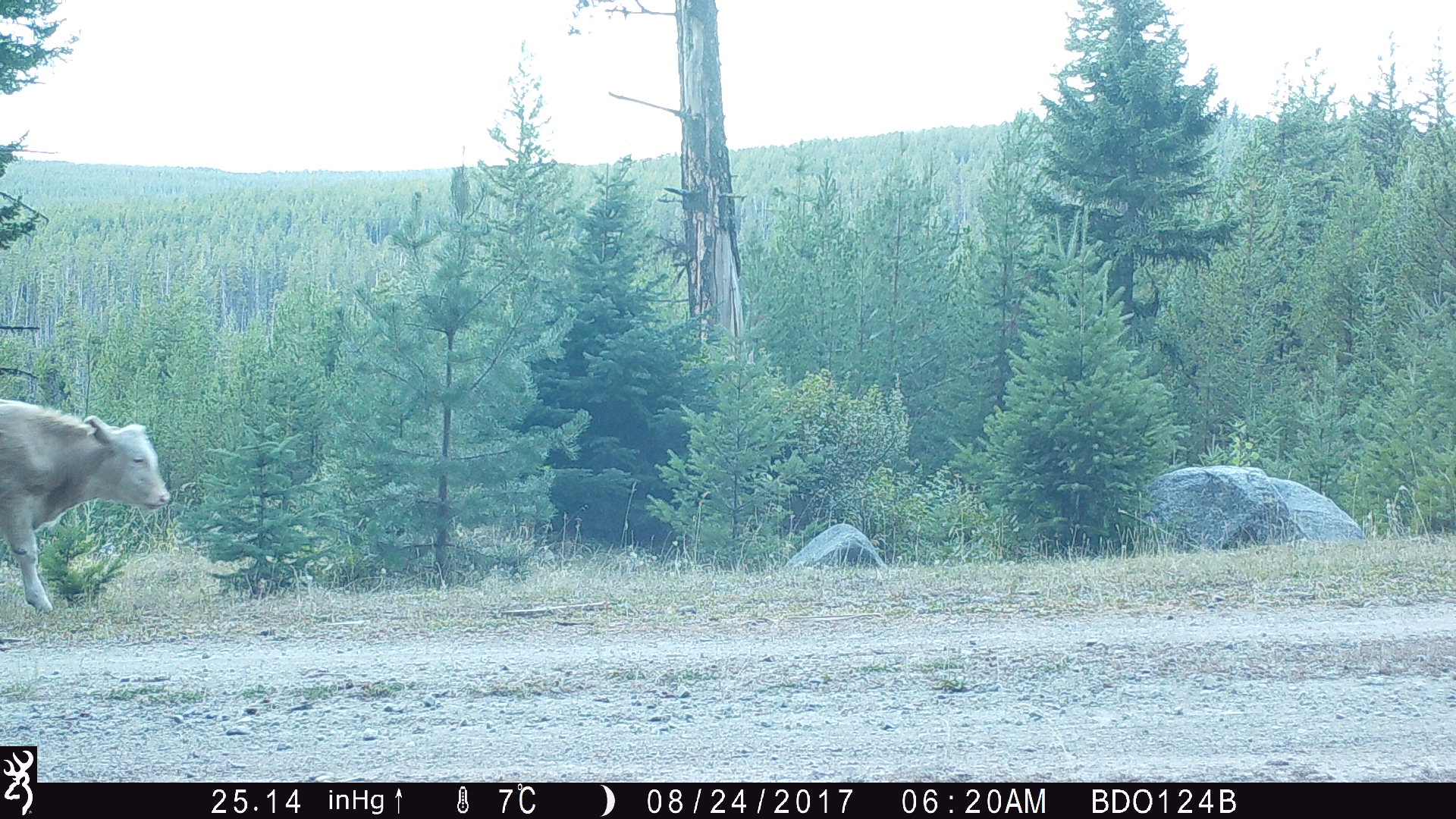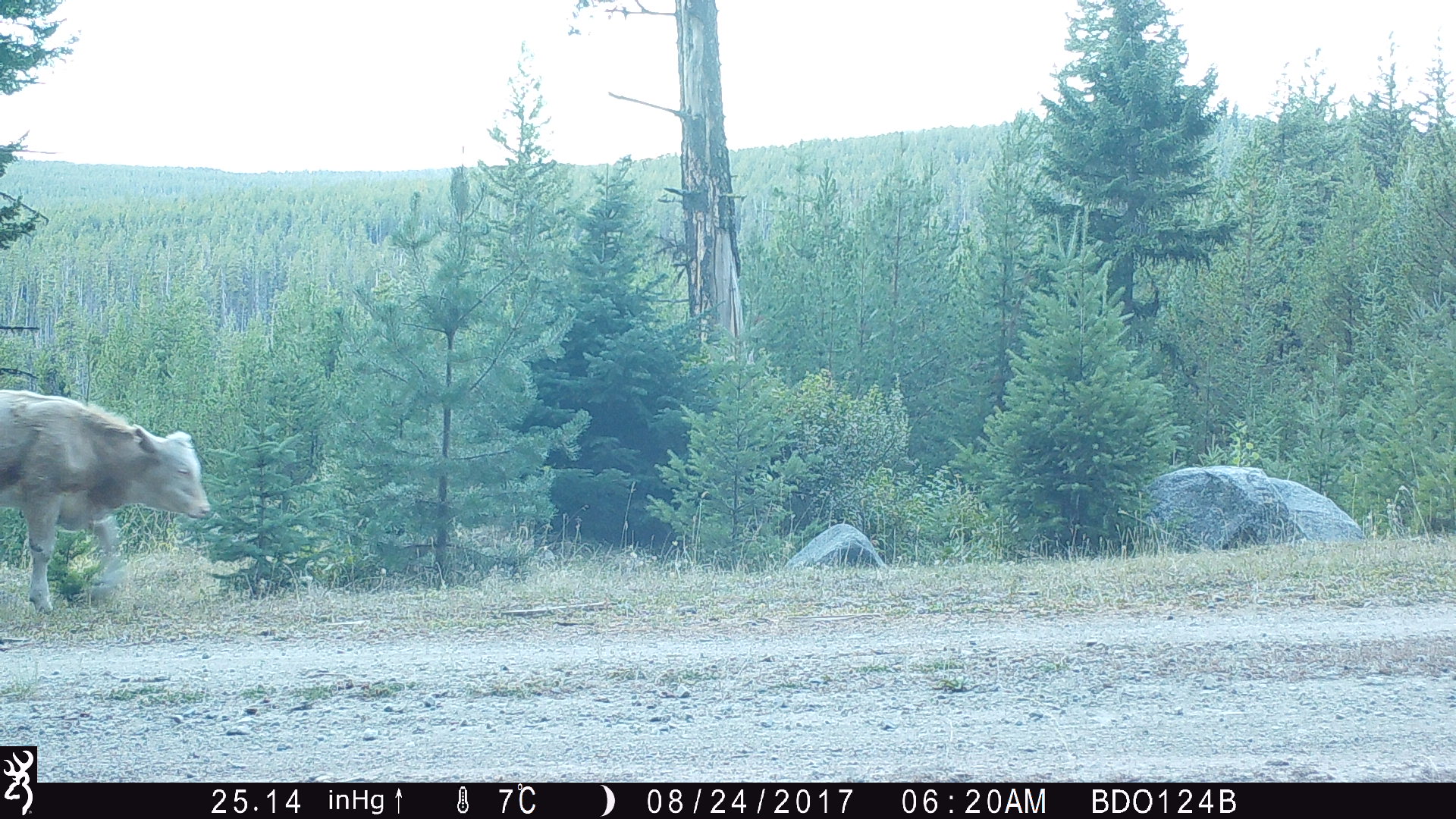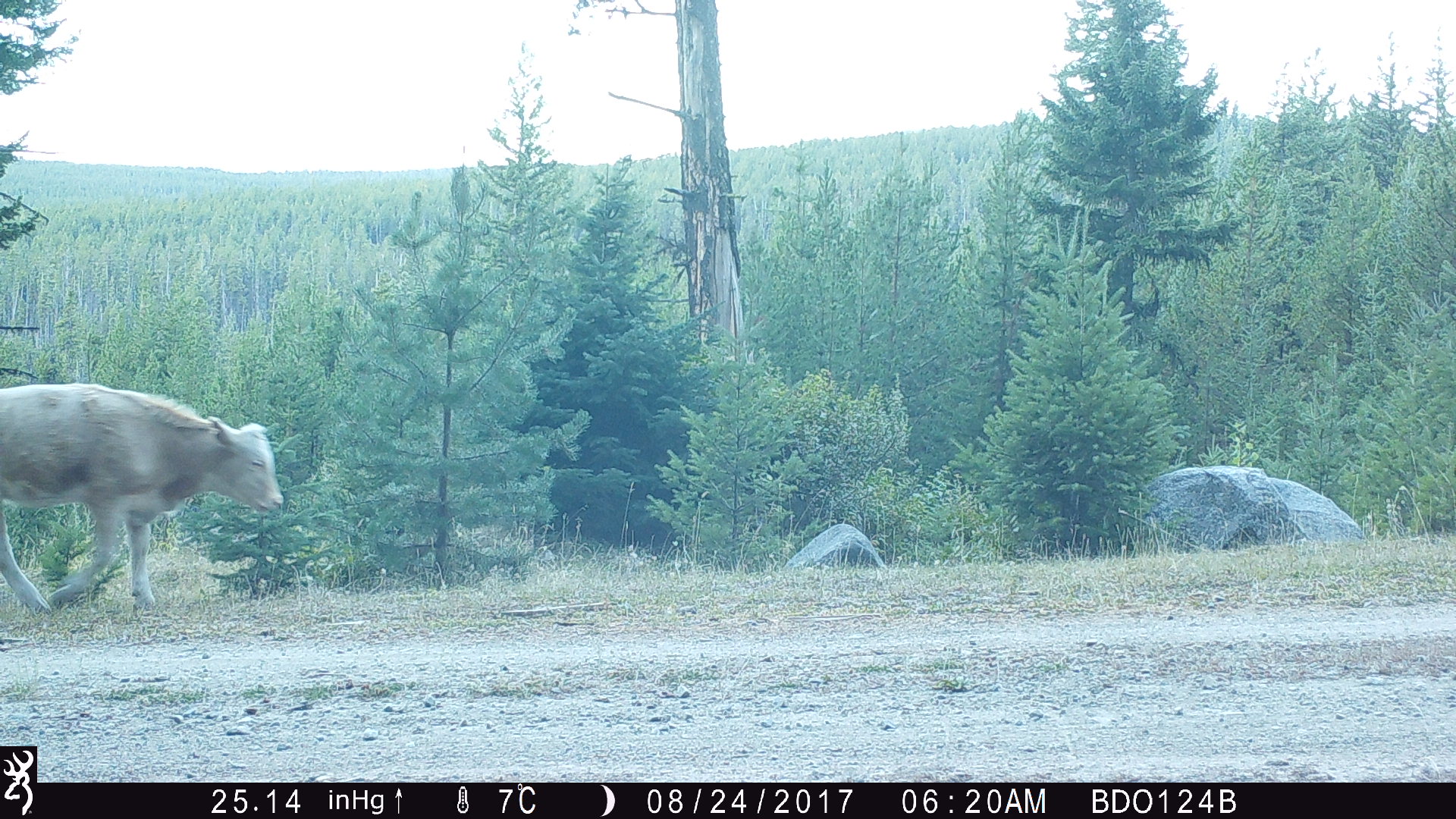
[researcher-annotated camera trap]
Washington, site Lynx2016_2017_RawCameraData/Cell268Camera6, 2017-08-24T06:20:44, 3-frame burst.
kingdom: Animalia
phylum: Chordata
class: Mammalia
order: Artiodactyla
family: Bovidae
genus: Bos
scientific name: Bos taurus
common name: domestic cattle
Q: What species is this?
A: Domestic cattle (Bos taurus).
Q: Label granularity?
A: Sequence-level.